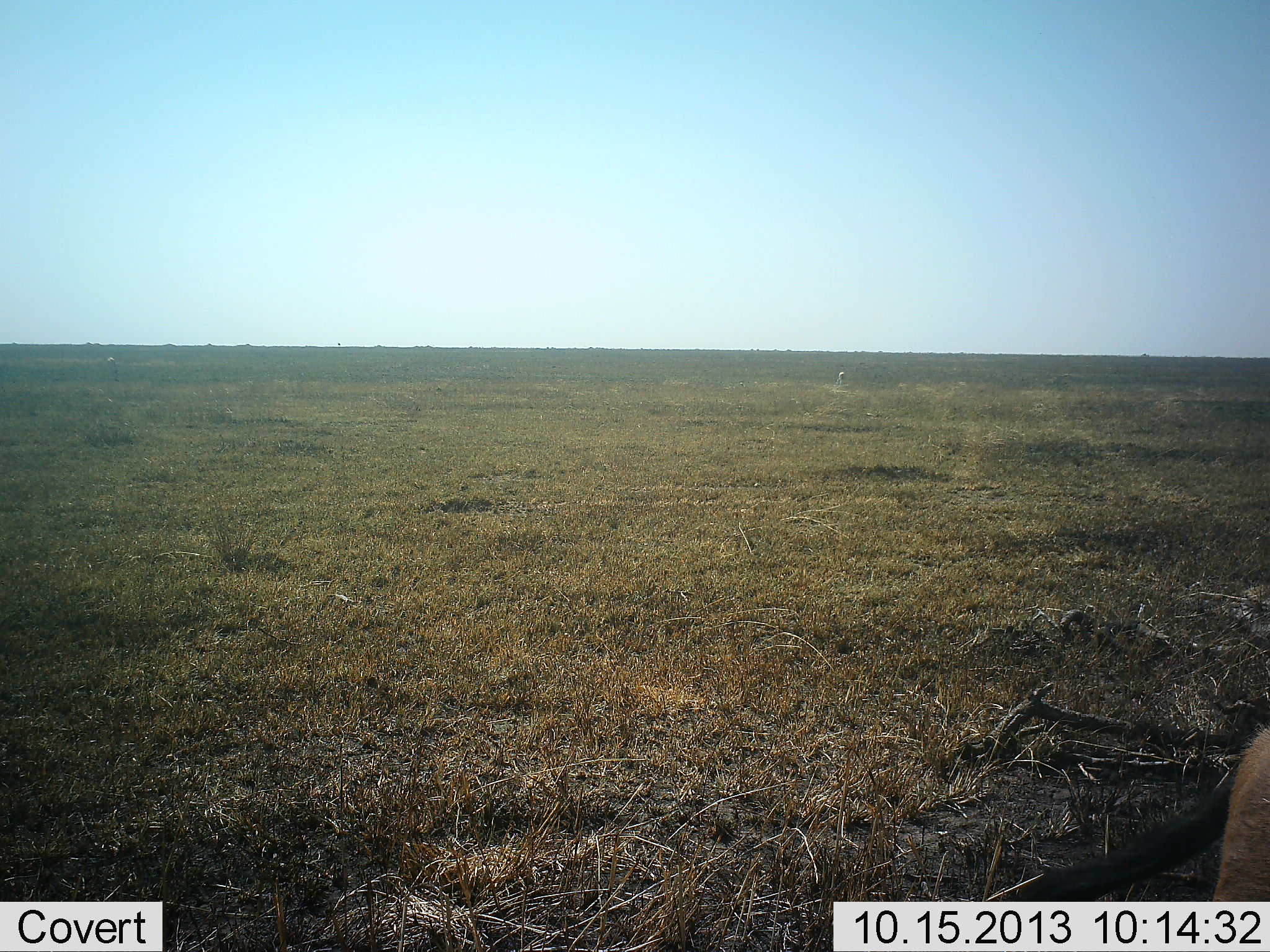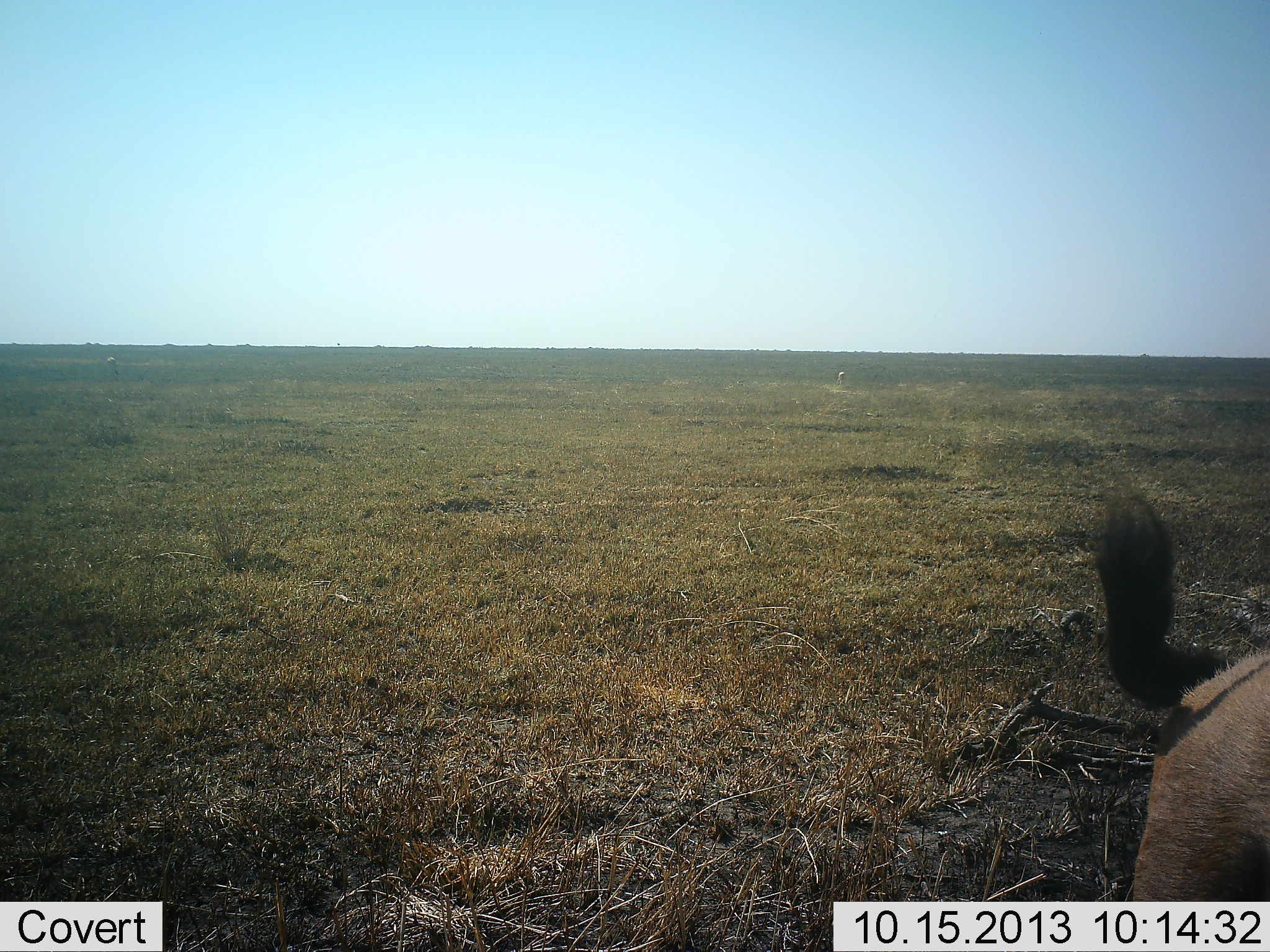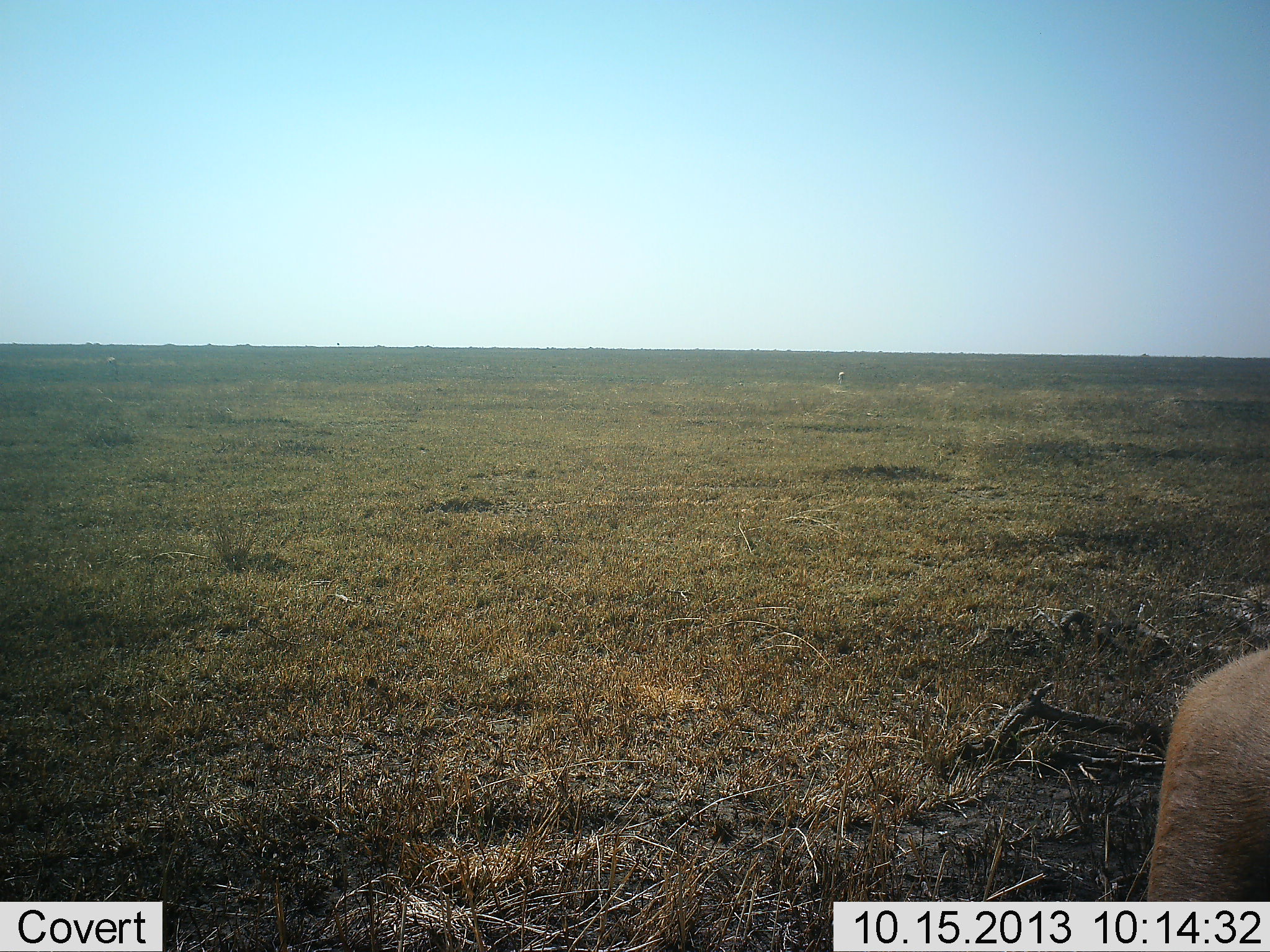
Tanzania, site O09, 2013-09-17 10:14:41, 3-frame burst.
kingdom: Animalia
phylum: Chordata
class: Mammalia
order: Artiodactyla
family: Bovidae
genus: Eudorcas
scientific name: Eudorcas thomsonii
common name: thomson's gazelle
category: gazellethomsons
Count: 1.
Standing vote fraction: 64%.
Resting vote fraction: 9%.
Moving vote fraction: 27%.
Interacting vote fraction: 0%.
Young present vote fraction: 0%.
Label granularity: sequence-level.